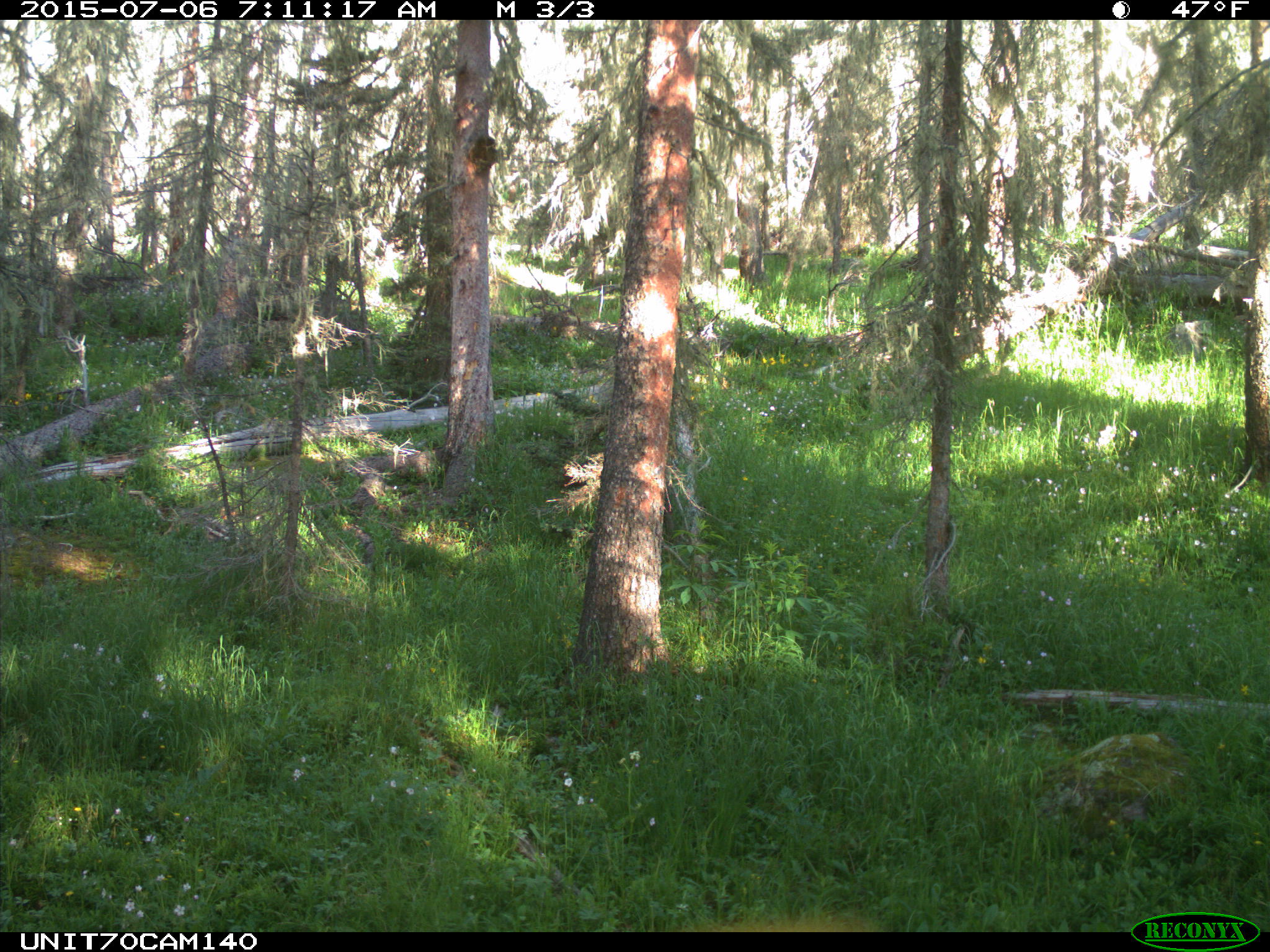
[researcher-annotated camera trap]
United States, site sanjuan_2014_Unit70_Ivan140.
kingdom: Animalia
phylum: Chordata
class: Aves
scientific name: Aves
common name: birds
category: unidentified bird